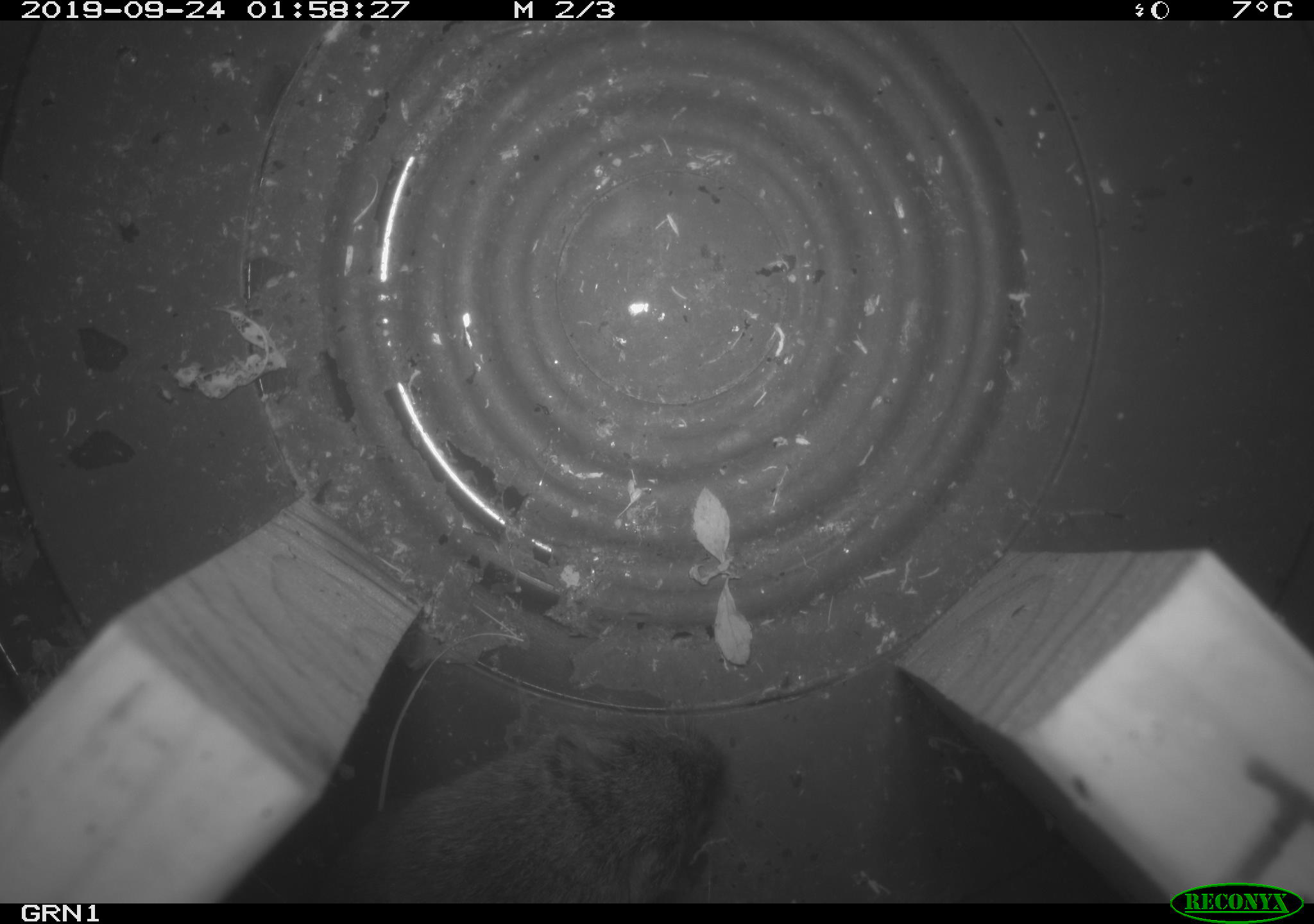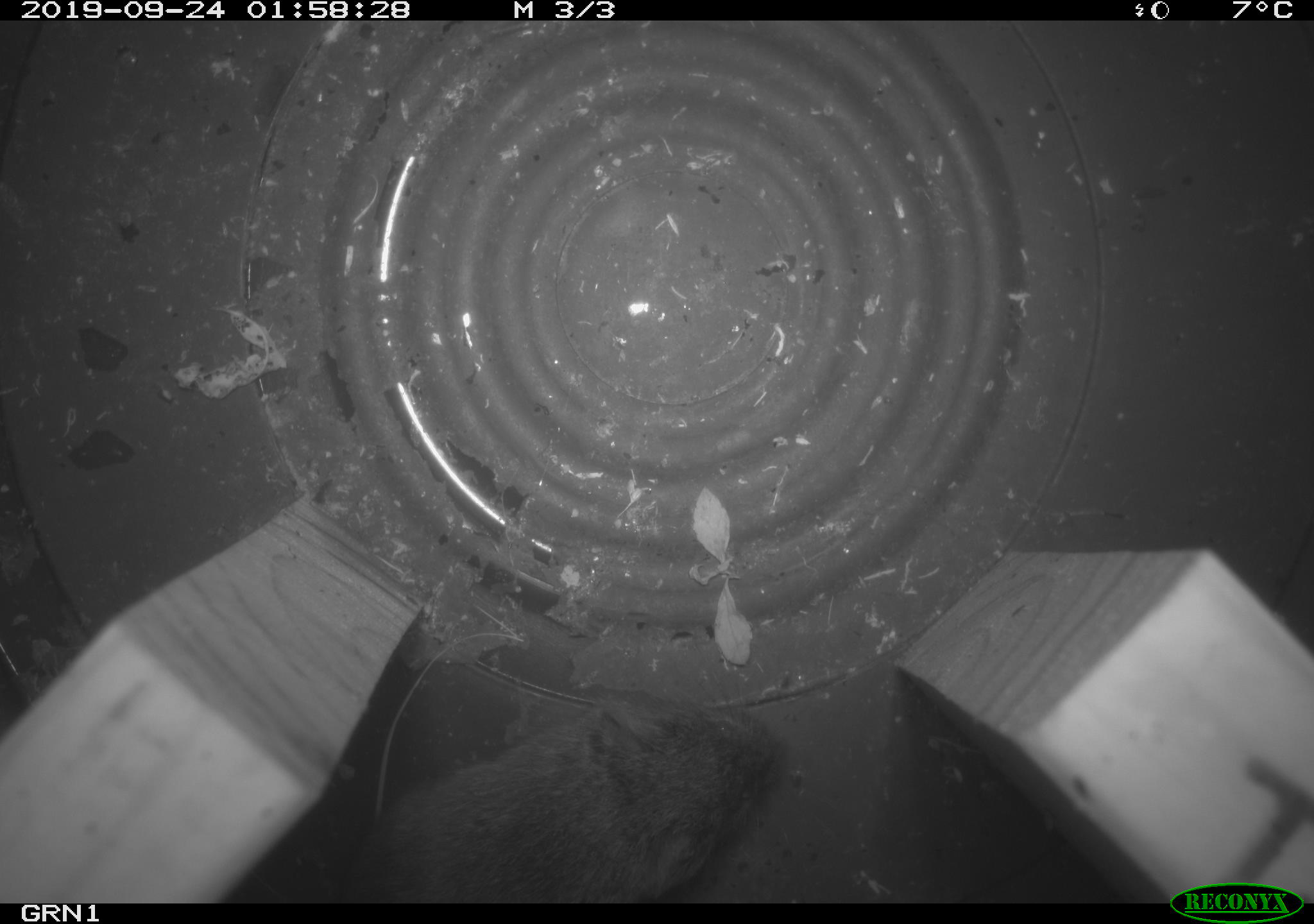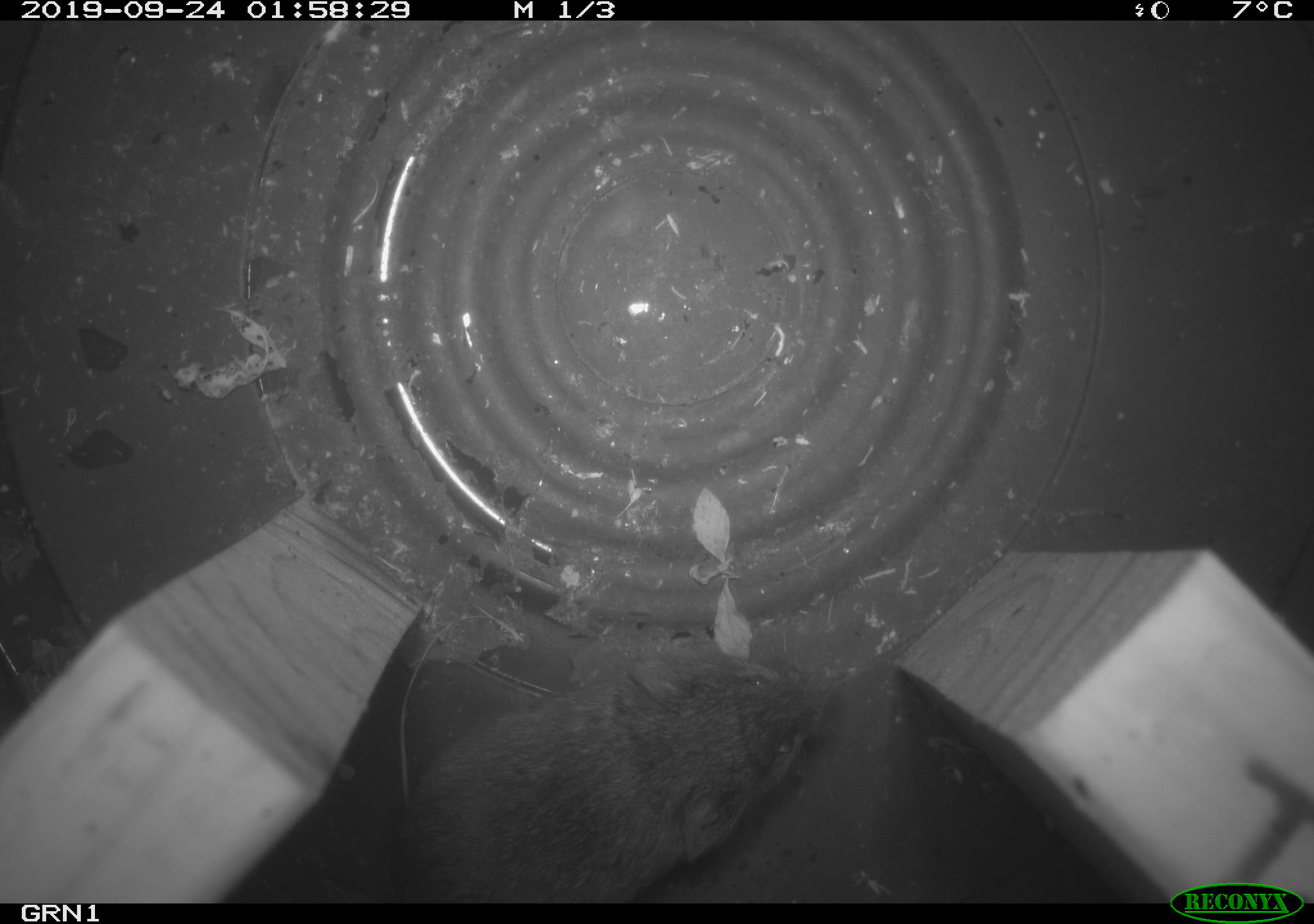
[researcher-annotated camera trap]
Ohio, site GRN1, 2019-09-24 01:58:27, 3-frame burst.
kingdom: Animalia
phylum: Chordata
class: Mammalia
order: Rodentia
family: Cricetidae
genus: Microtus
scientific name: Microtus pennsylvanicus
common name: meadow vole